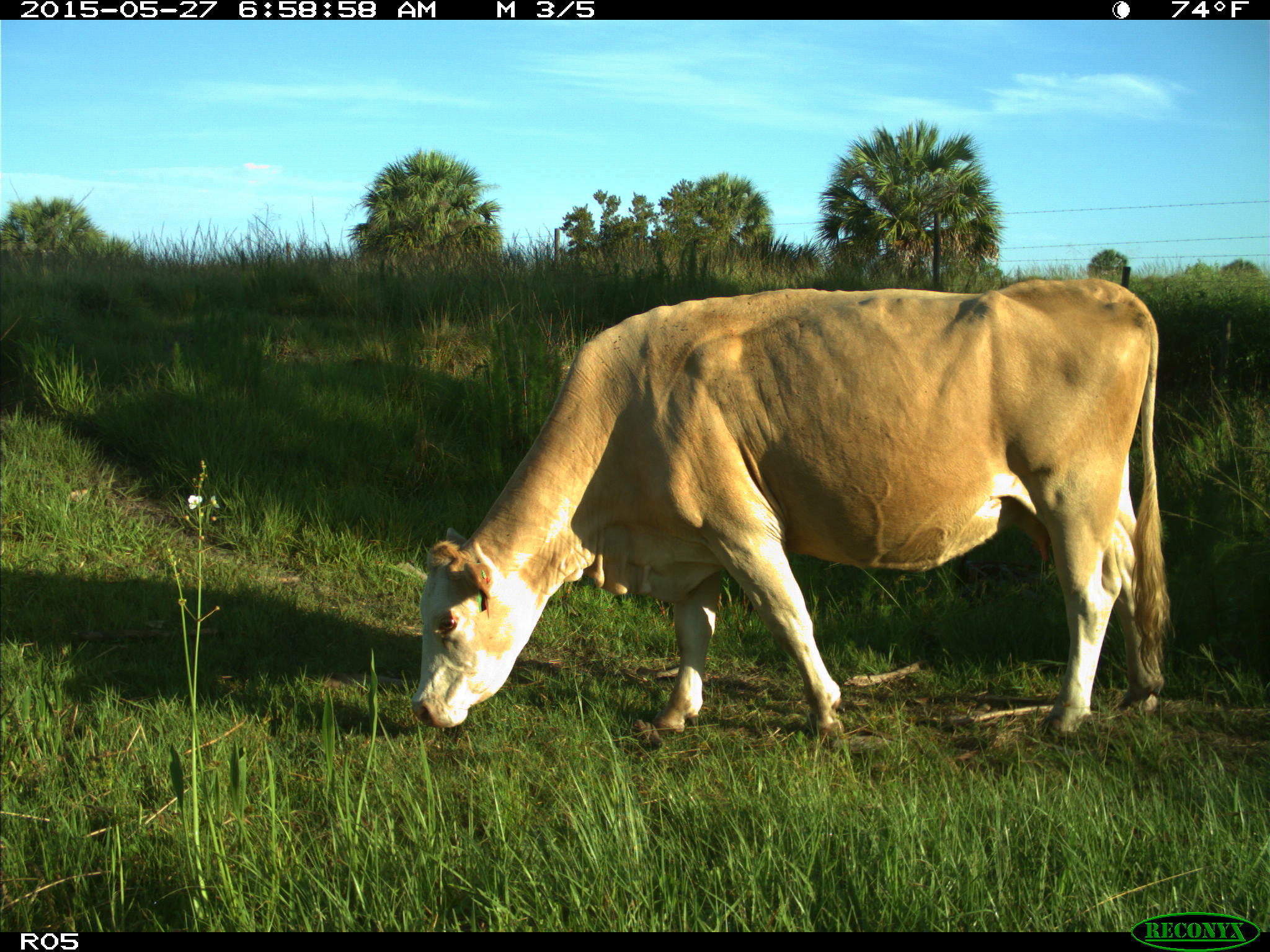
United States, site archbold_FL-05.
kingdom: Animalia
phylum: Chordata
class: Mammalia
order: Artiodactyla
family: Bovidae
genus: Bos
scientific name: Bos taurus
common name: domestic cow